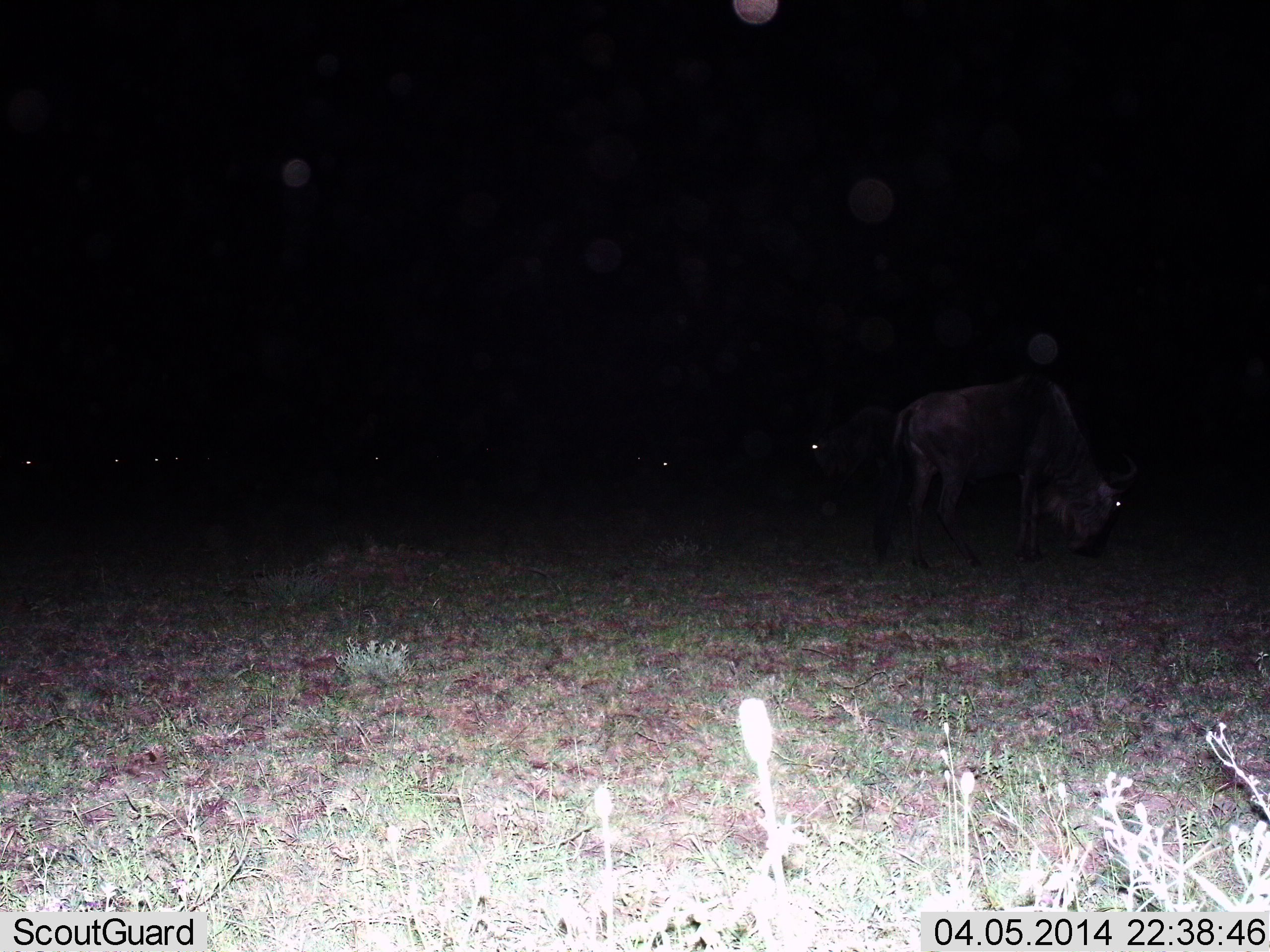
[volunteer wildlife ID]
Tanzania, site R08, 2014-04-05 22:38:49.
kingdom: Animalia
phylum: Chordata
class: Mammalia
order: Artiodactyla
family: Bovidae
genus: Connochaetes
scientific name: Connochaetes taurinus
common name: blue wildebeest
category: wildebeest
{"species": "wildebeest (blue wildebeest) (Connochaetes taurinus)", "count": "3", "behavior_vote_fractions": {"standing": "40%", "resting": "0%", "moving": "11%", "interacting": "0%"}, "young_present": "0%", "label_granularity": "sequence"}